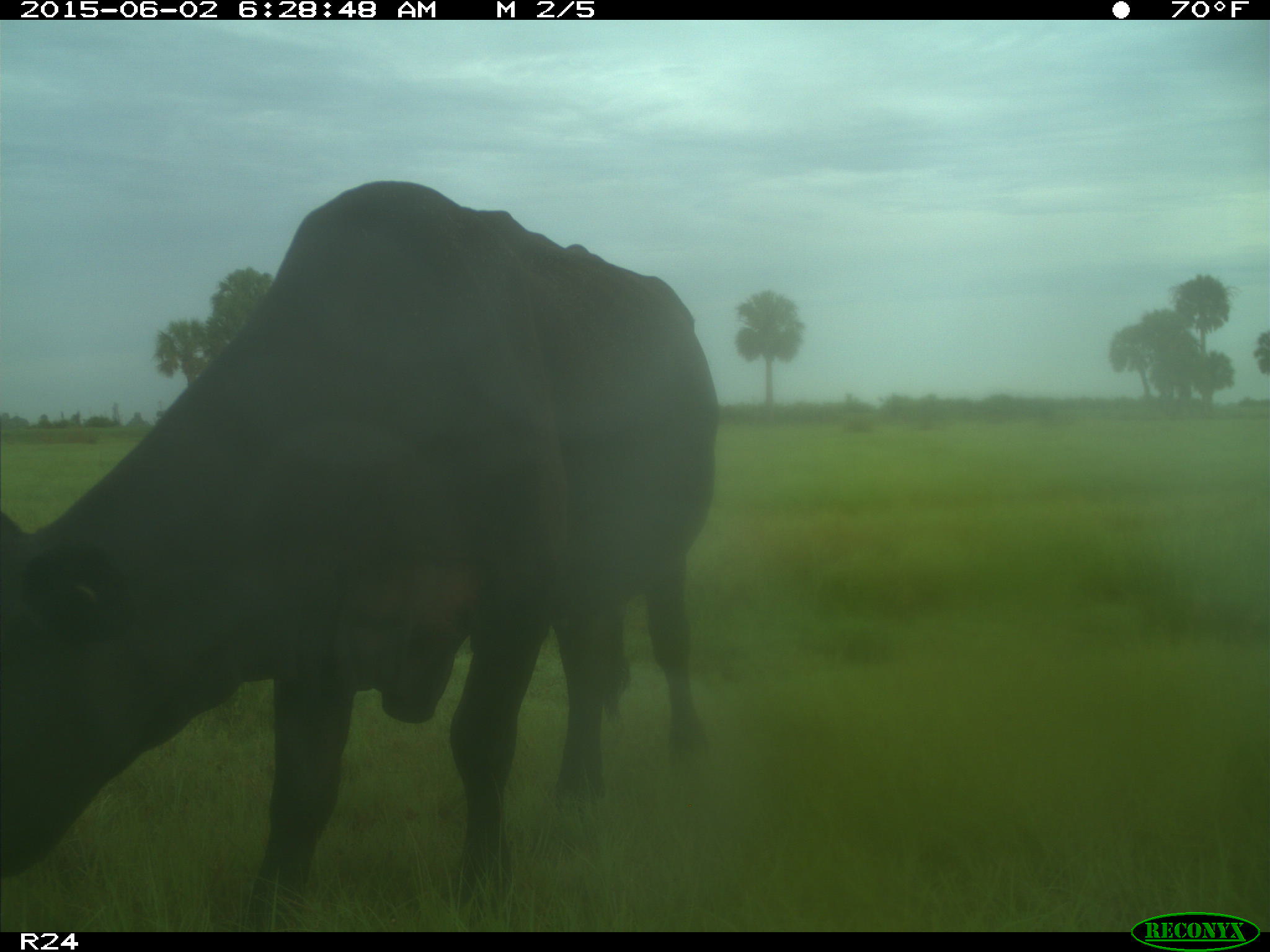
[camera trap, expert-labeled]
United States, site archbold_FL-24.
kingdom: Animalia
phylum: Chordata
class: Mammalia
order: Artiodactyla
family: Bovidae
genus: Bos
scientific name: Bos taurus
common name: domestic cow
Bos taurus (domestic cow).